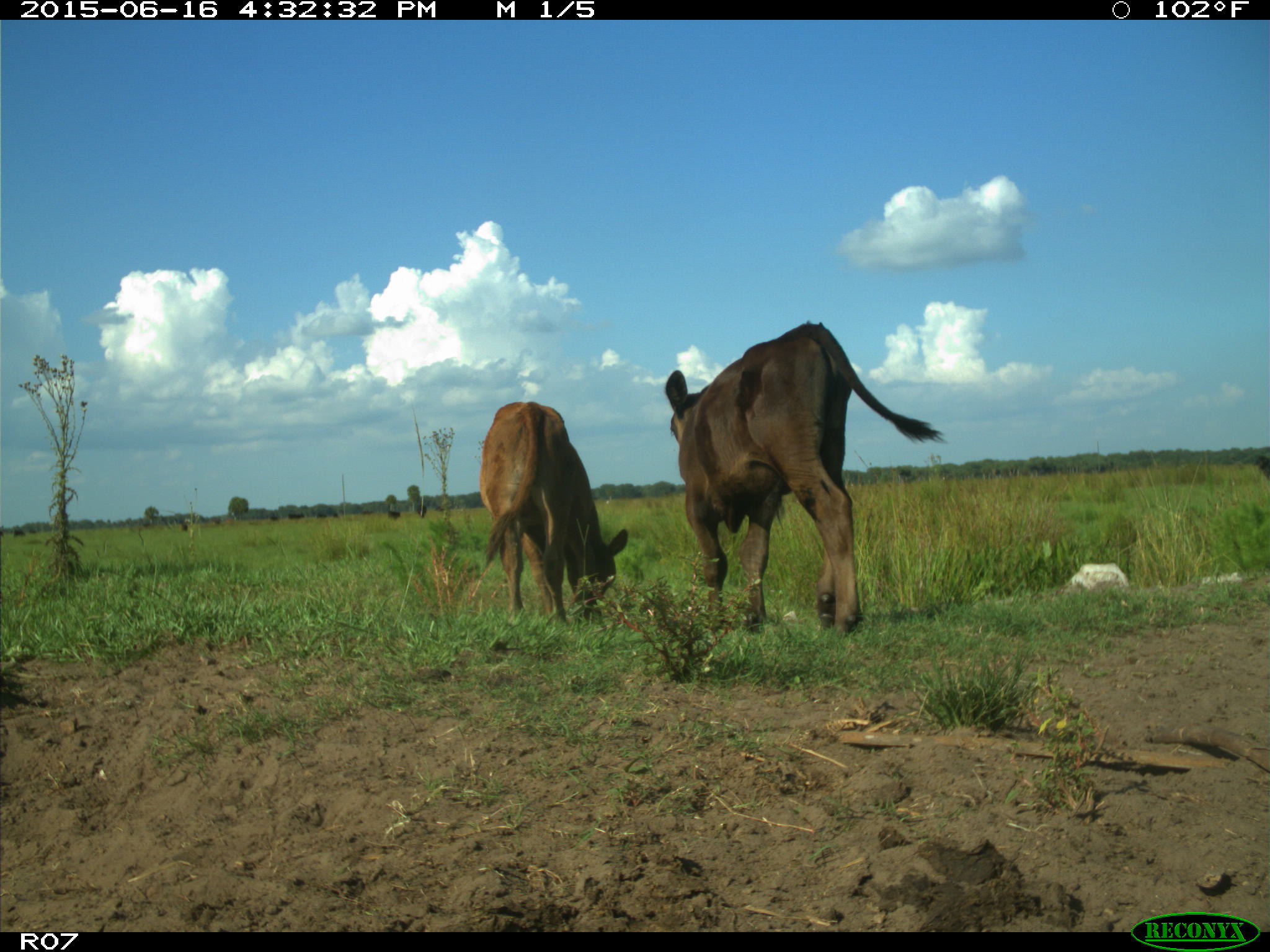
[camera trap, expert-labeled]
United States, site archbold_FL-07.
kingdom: Animalia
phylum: Chordata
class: Mammalia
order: Artiodactyla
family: Bovidae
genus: Bos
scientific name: Bos taurus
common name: domestic cow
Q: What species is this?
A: Bos taurus (domestic cow).